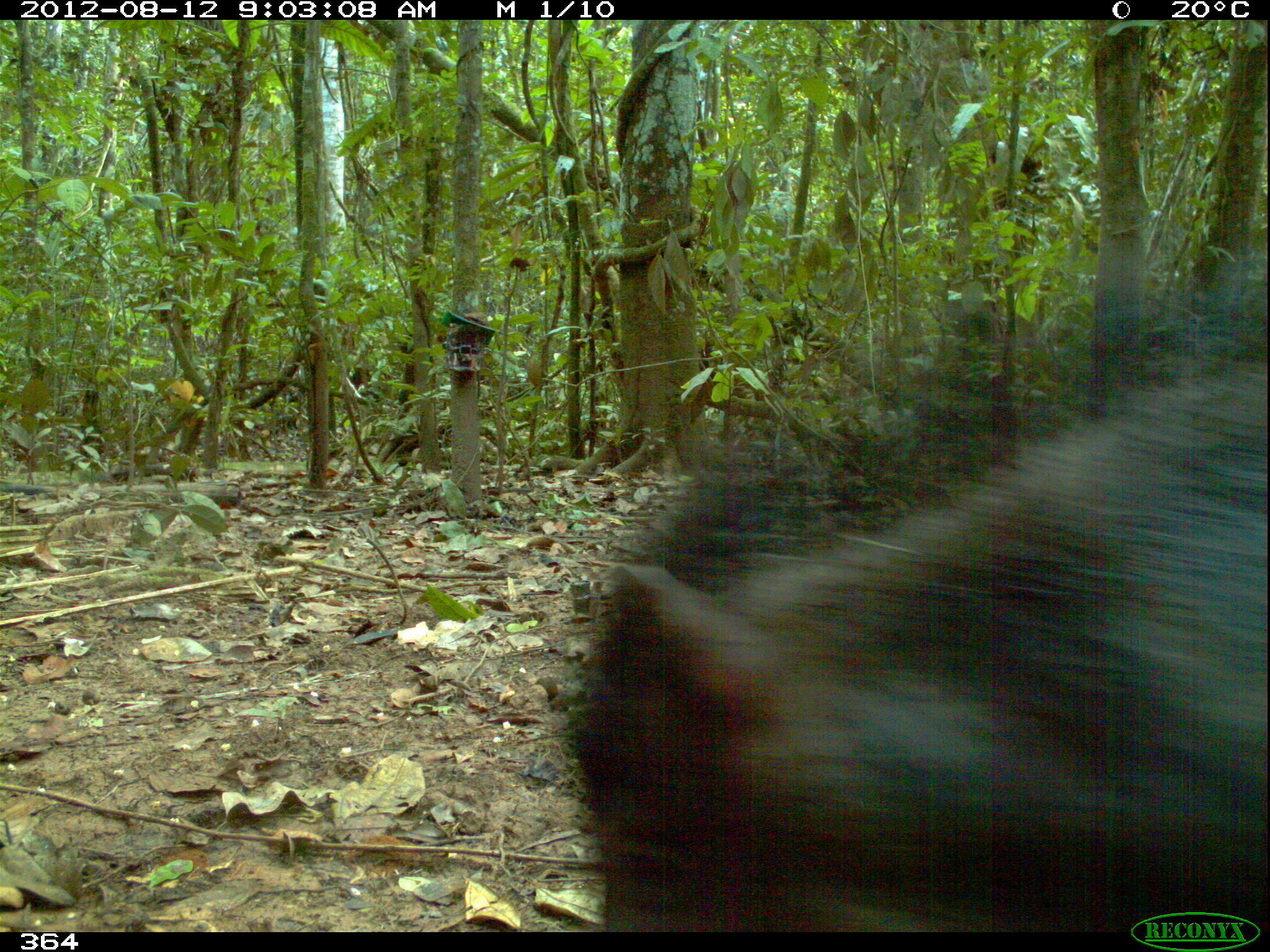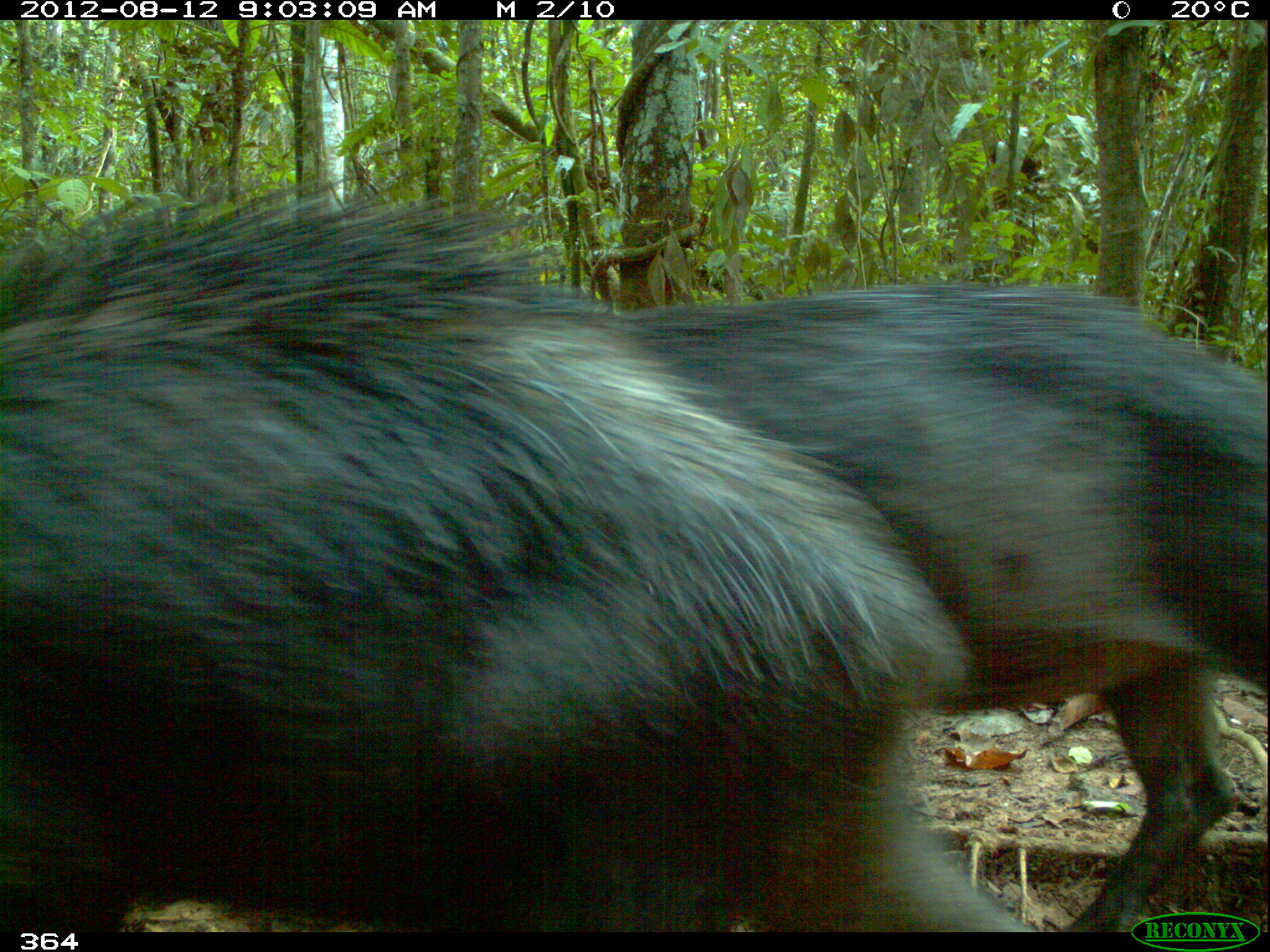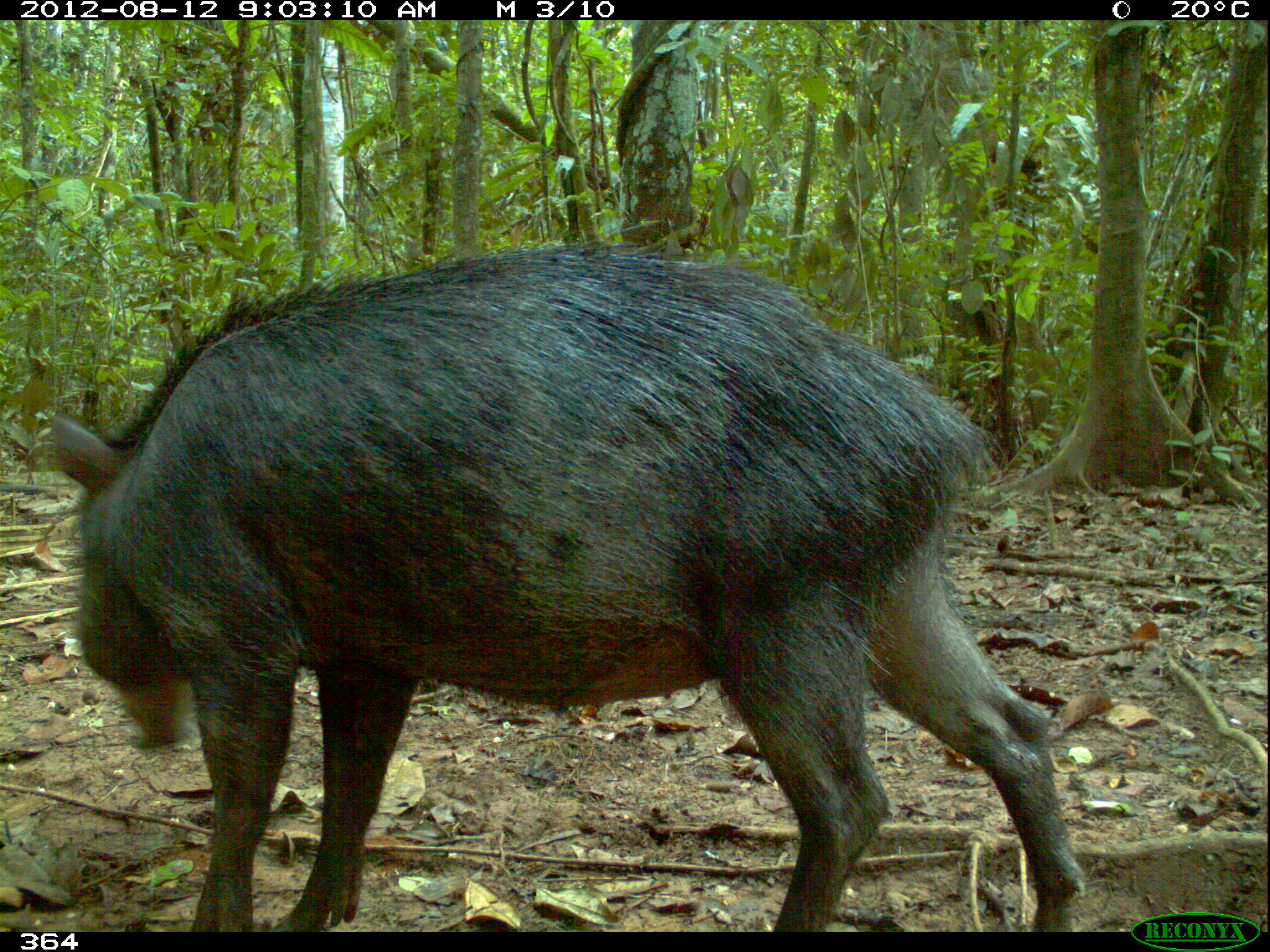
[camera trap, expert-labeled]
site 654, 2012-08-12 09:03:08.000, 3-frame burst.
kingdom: Animalia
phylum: Chordata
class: Mammalia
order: Artiodactyla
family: Tayassuidae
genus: Tayassu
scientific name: Tayassu pecari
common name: white-lipped peccary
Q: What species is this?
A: Tayassu pecari (white-lipped peccary).